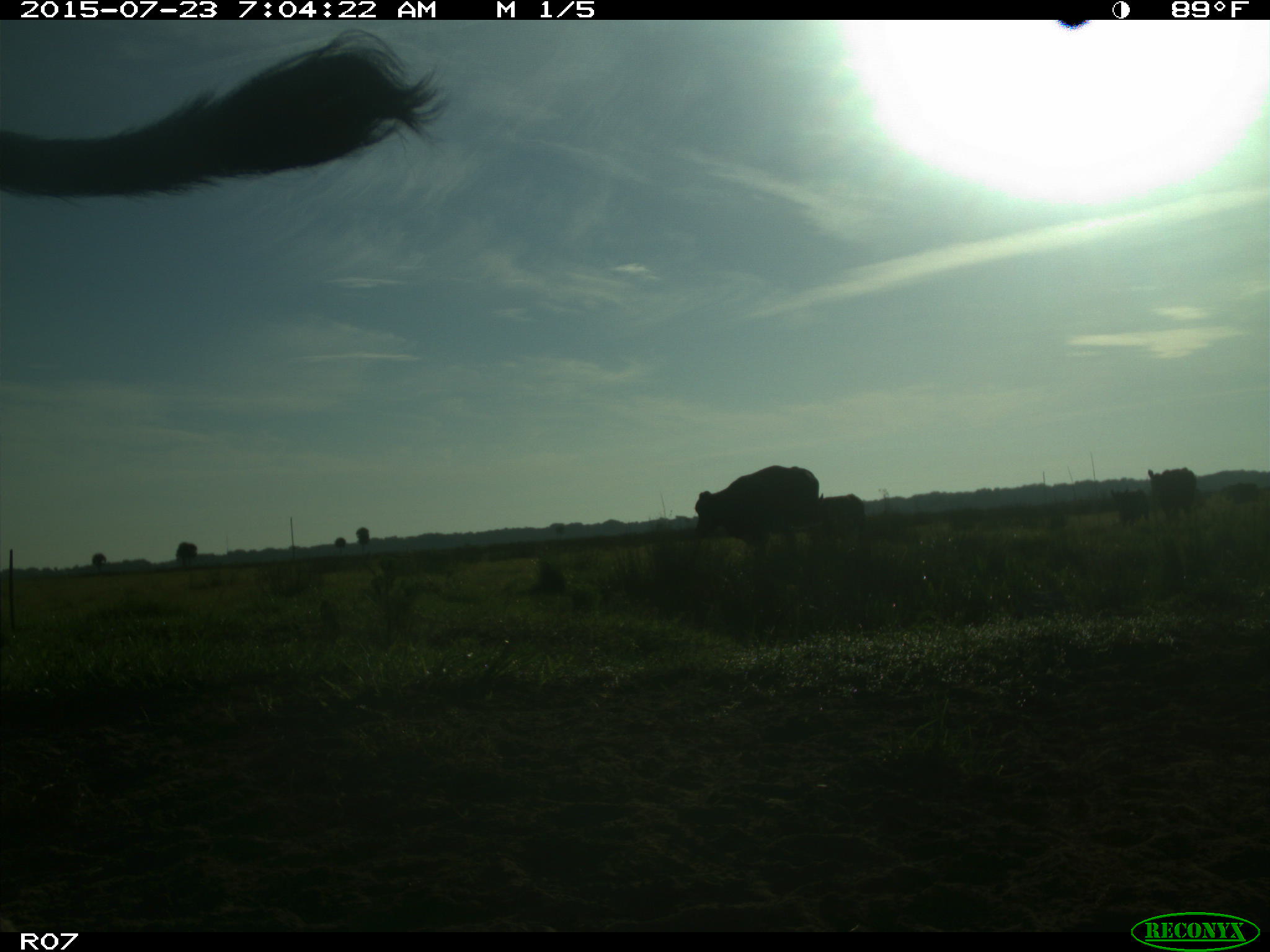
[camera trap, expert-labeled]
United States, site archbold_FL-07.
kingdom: Animalia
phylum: Chordata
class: Mammalia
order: Artiodactyla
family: Bovidae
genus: Bos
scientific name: Bos taurus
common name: domestic cow